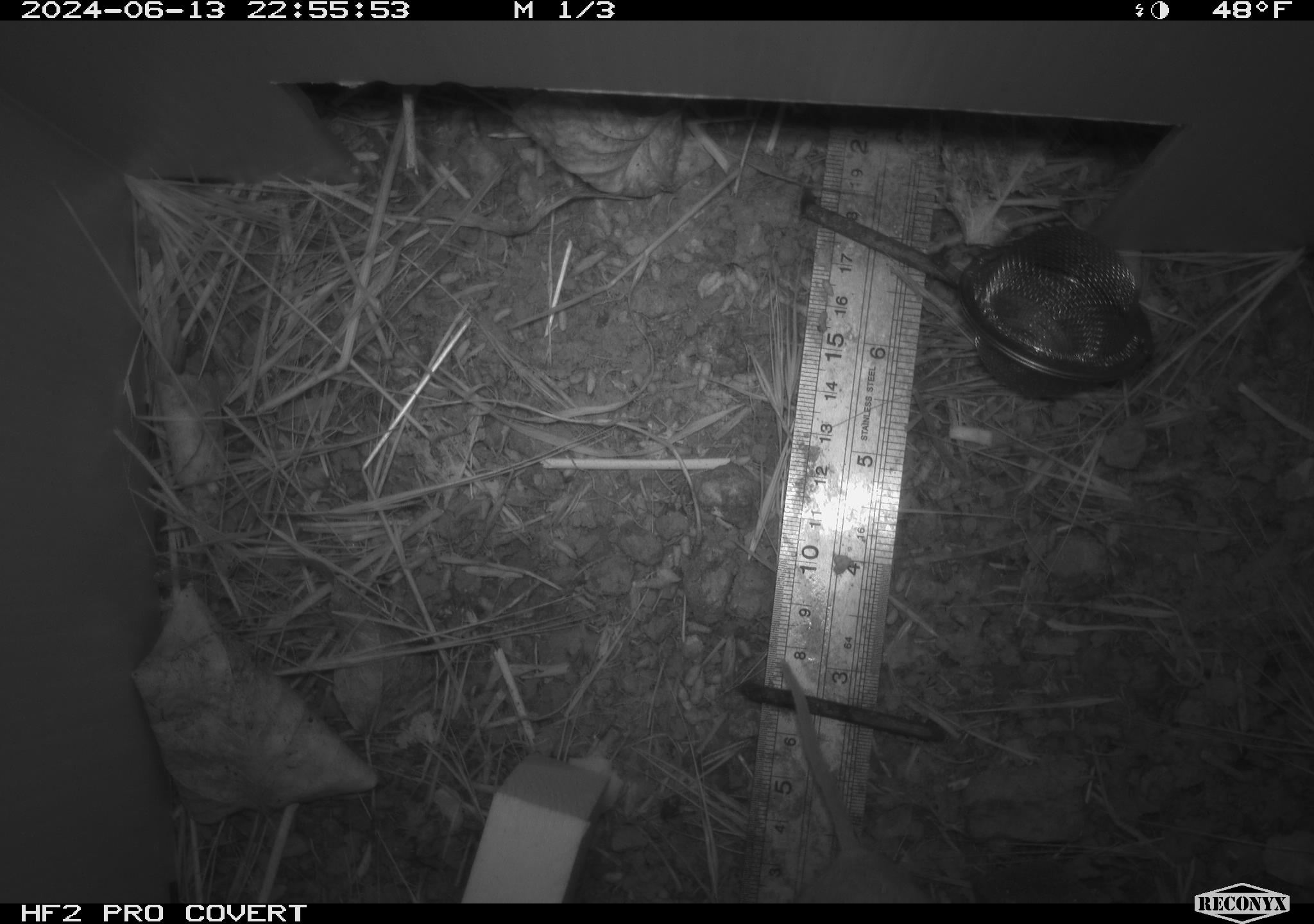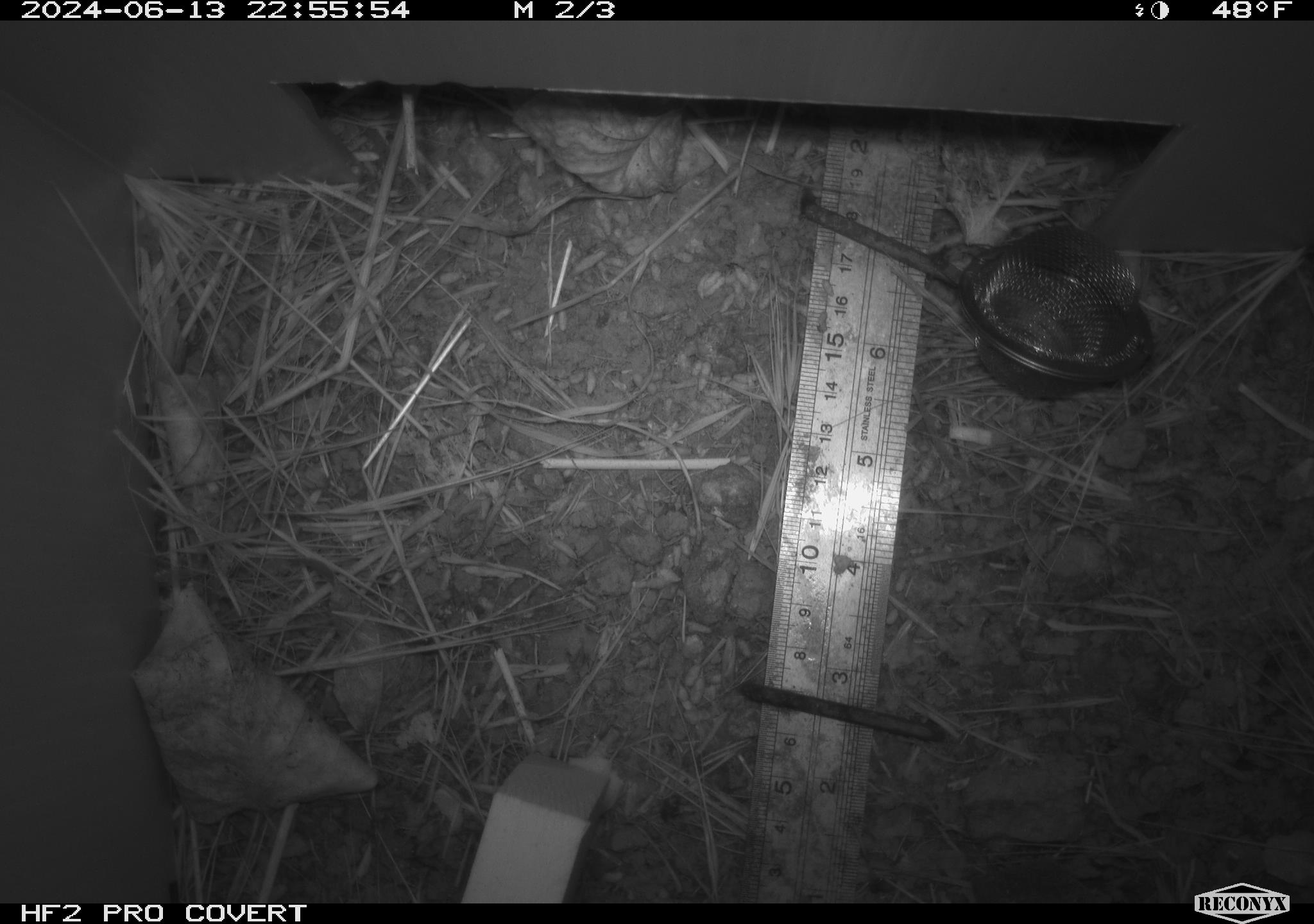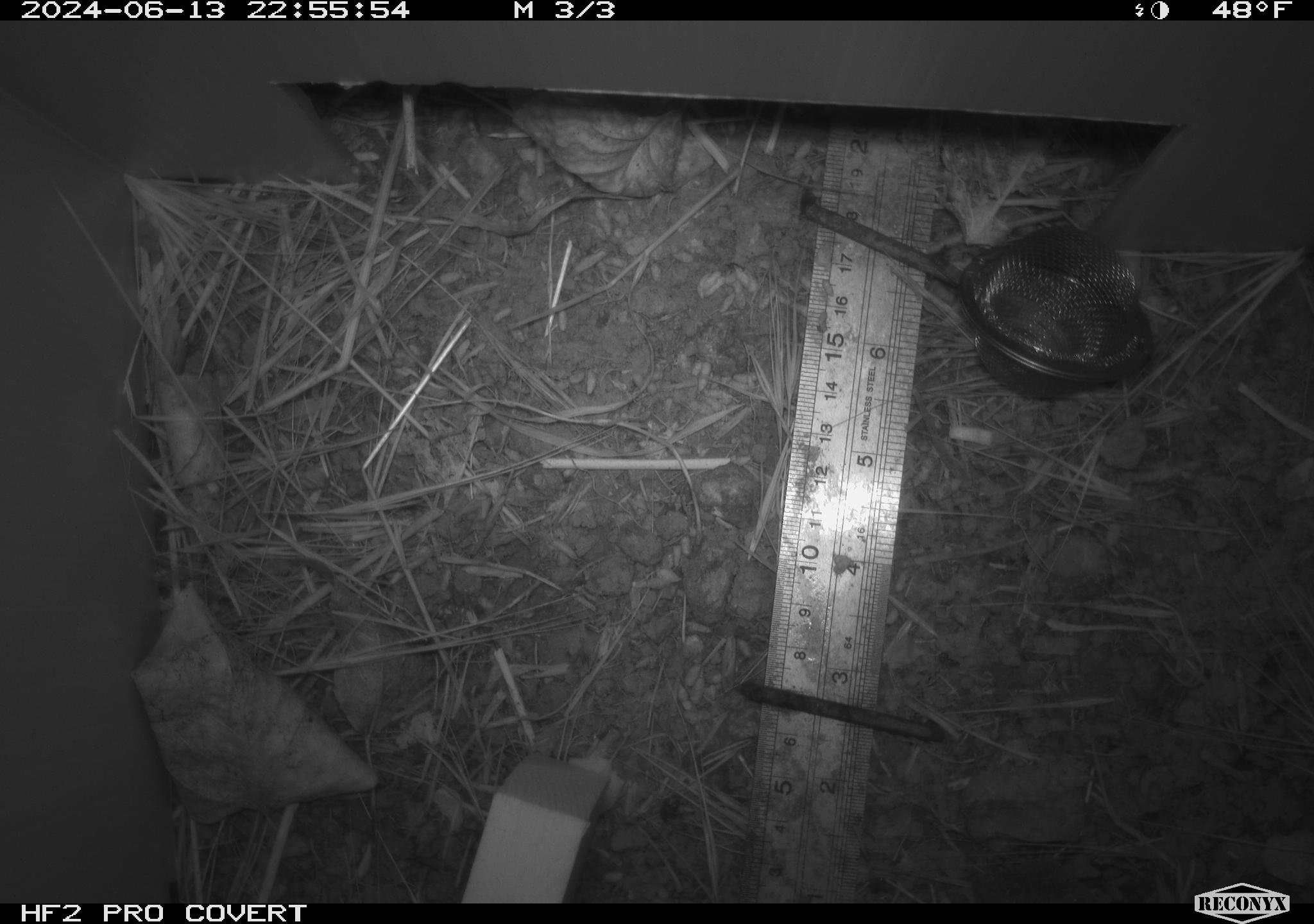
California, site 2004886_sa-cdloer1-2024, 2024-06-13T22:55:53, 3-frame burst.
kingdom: Animalia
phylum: Chordata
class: Mammalia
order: Rodentia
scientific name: Rodentia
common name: mouse species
Mouse species (Rodentia).